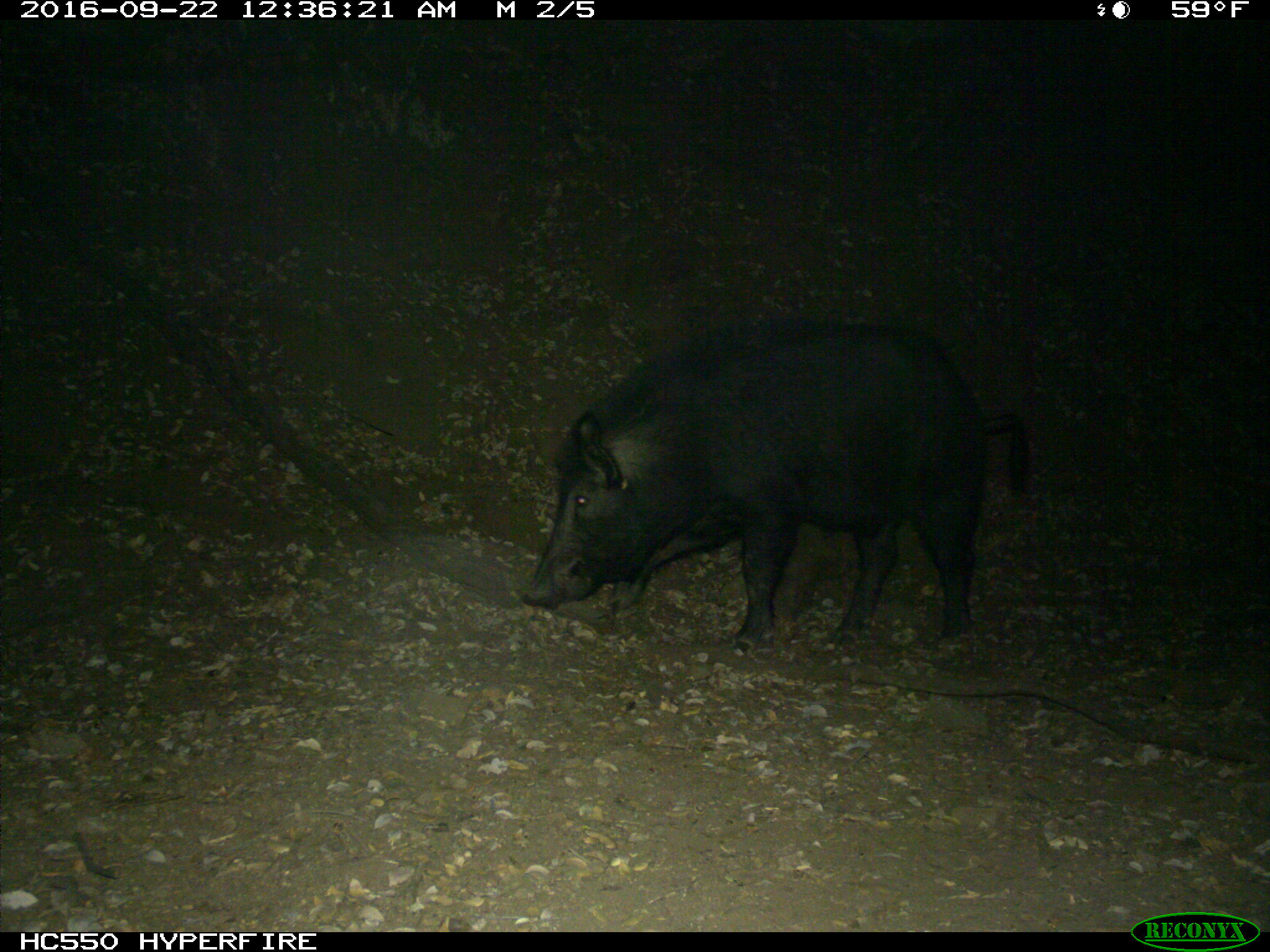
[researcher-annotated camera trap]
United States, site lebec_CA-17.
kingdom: Animalia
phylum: Chordata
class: Mammalia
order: Artiodactyla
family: Suidae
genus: Sus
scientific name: Sus scrofa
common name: wild boar